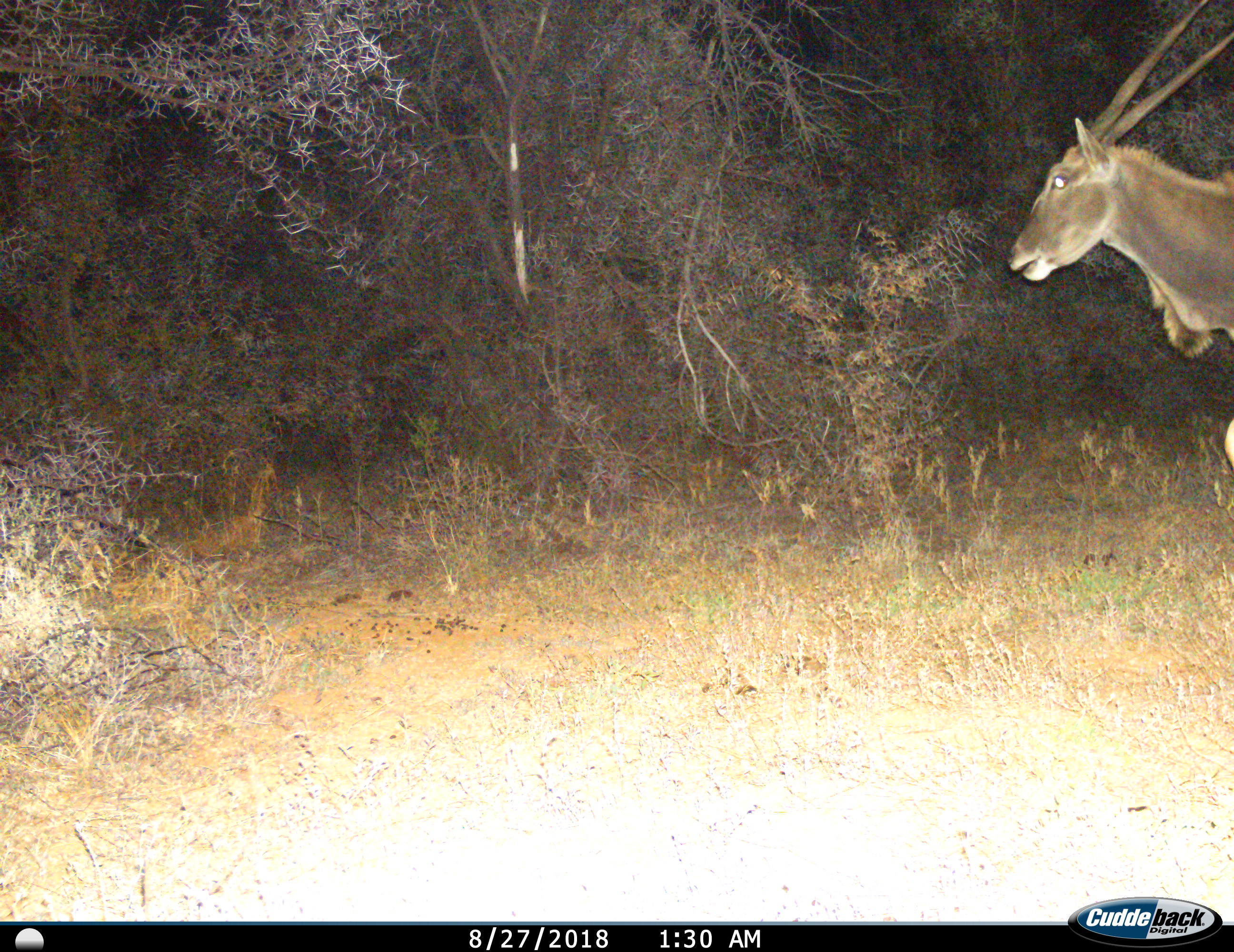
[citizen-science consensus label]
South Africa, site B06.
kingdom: Animalia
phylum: Chordata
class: Mammalia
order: Artiodactyla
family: Bovidae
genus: Tragelaphus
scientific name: Tragelaphus oryx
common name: eland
Eland (Tragelaphus oryx), count 1. Behavior (volunteer vote fractions): standing 0%, resting 0%, moving 100%, interacting 0%. Young present (vote fraction): 0%. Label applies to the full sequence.